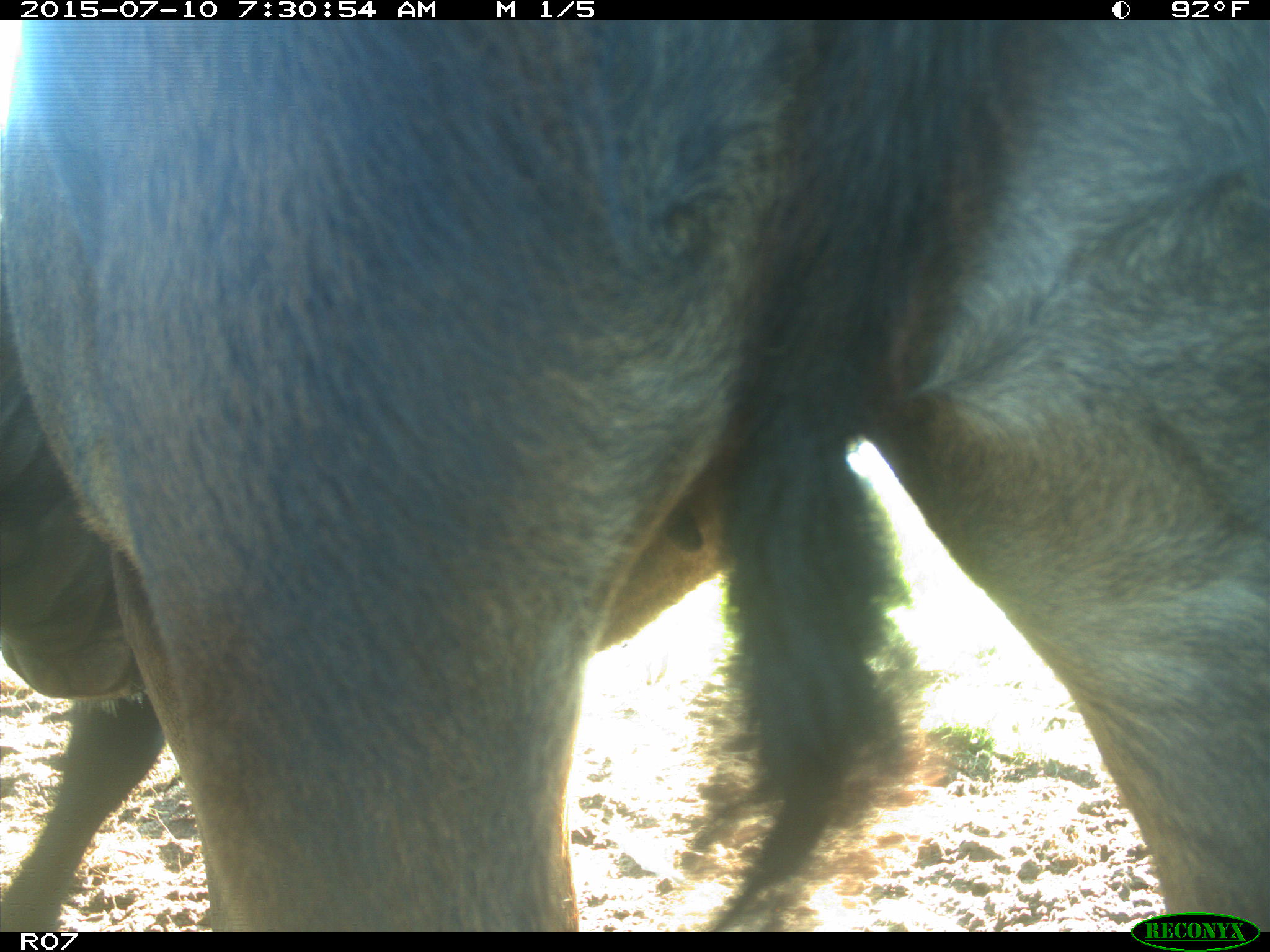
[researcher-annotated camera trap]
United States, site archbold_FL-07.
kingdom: Animalia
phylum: Chordata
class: Mammalia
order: Artiodactyla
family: Bovidae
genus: Bos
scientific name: Bos taurus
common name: domestic cow